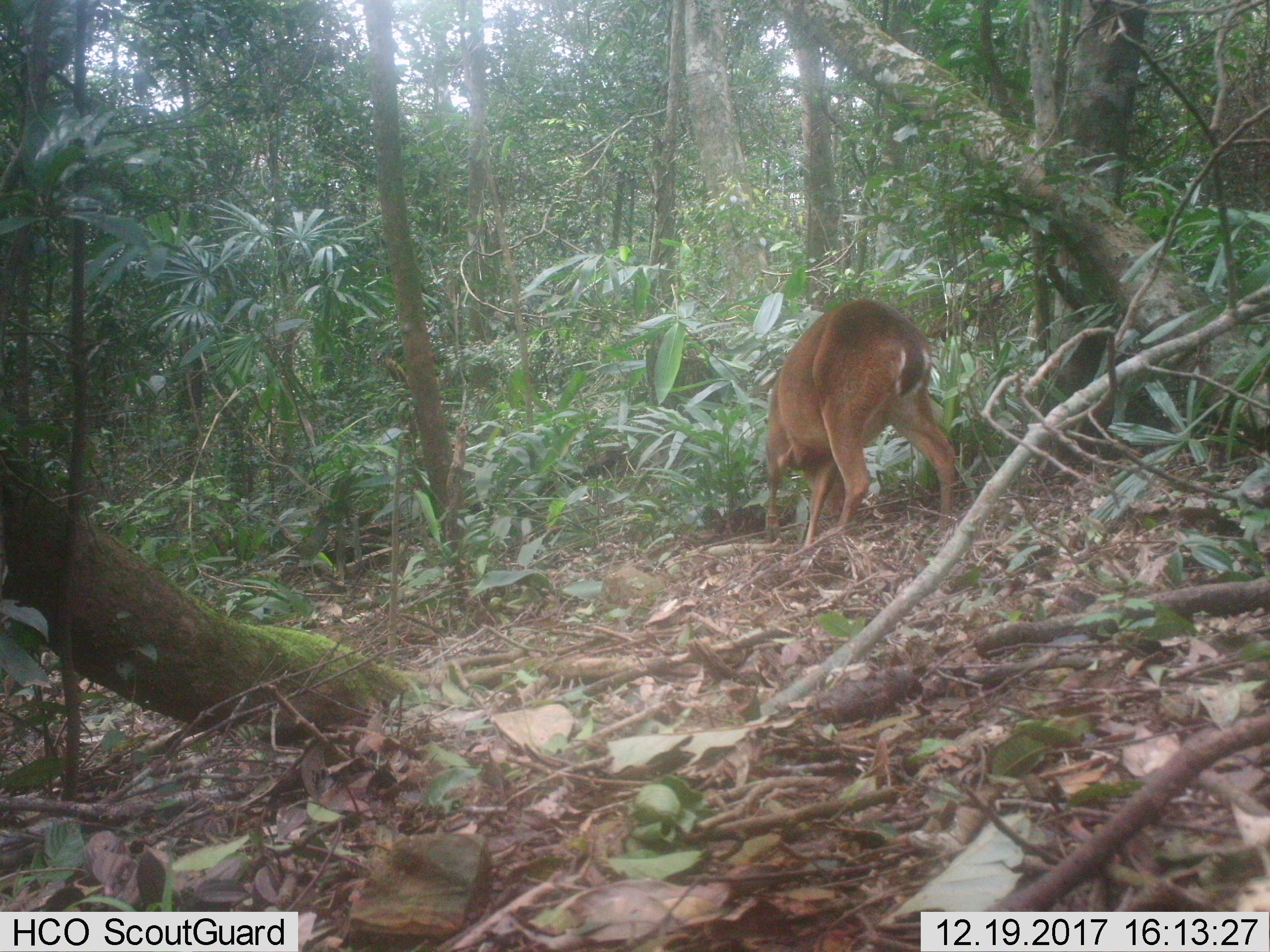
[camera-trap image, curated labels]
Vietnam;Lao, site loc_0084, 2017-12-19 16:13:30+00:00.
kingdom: Animalia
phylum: Chordata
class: Mammalia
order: Artiodactyla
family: Cervidae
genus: Muntiacus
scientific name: Muntiacus vuquangensis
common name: large-antlered muntjac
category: large antlered muntjac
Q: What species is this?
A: Large antlered muntjac (large-antlered muntjac) (Muntiacus vuquangensis).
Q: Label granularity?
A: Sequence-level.